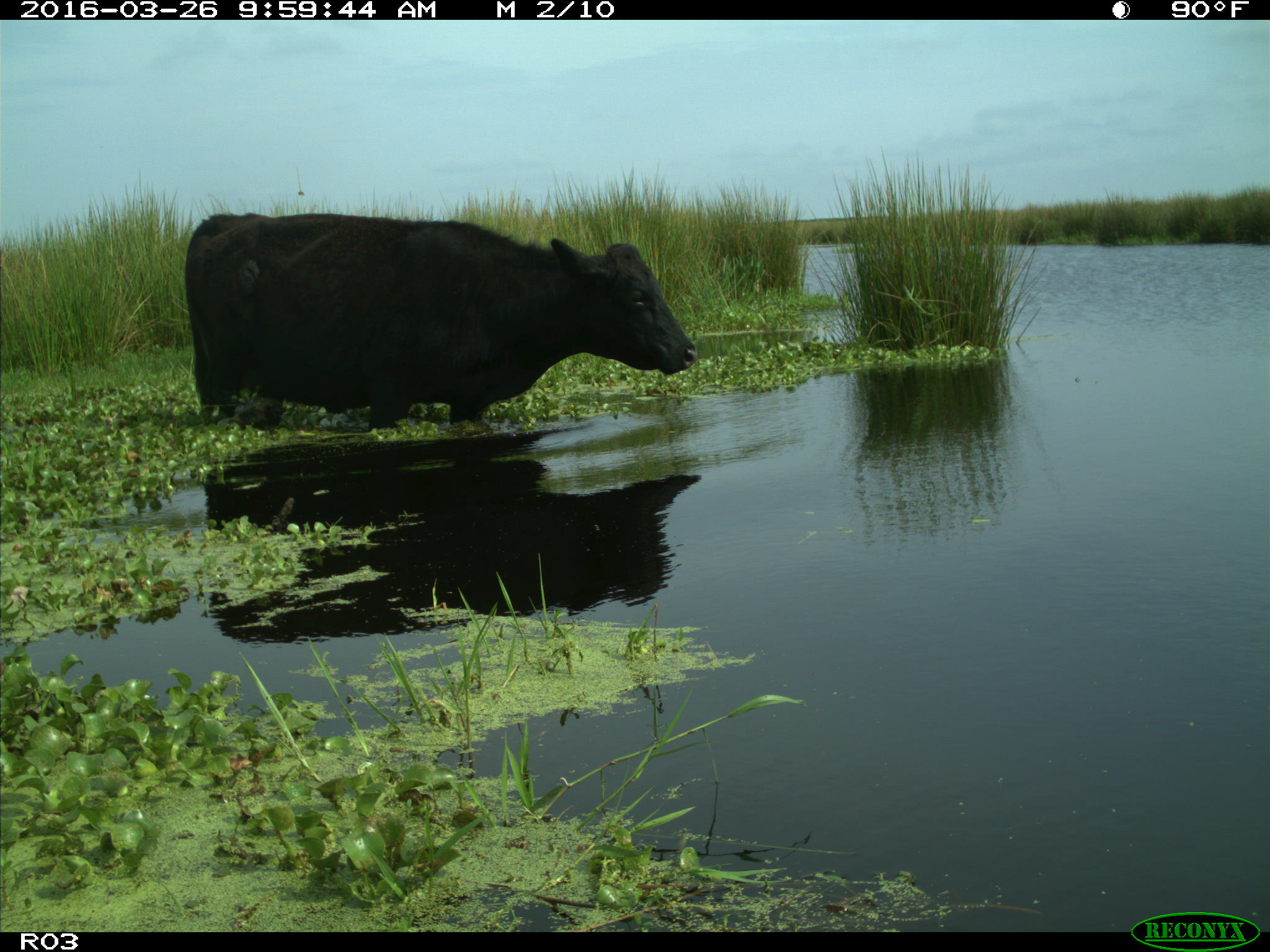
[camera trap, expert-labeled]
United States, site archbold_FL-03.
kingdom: Animalia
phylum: Chordata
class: Mammalia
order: Artiodactyla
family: Bovidae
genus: Bos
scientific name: Bos taurus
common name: domestic cow